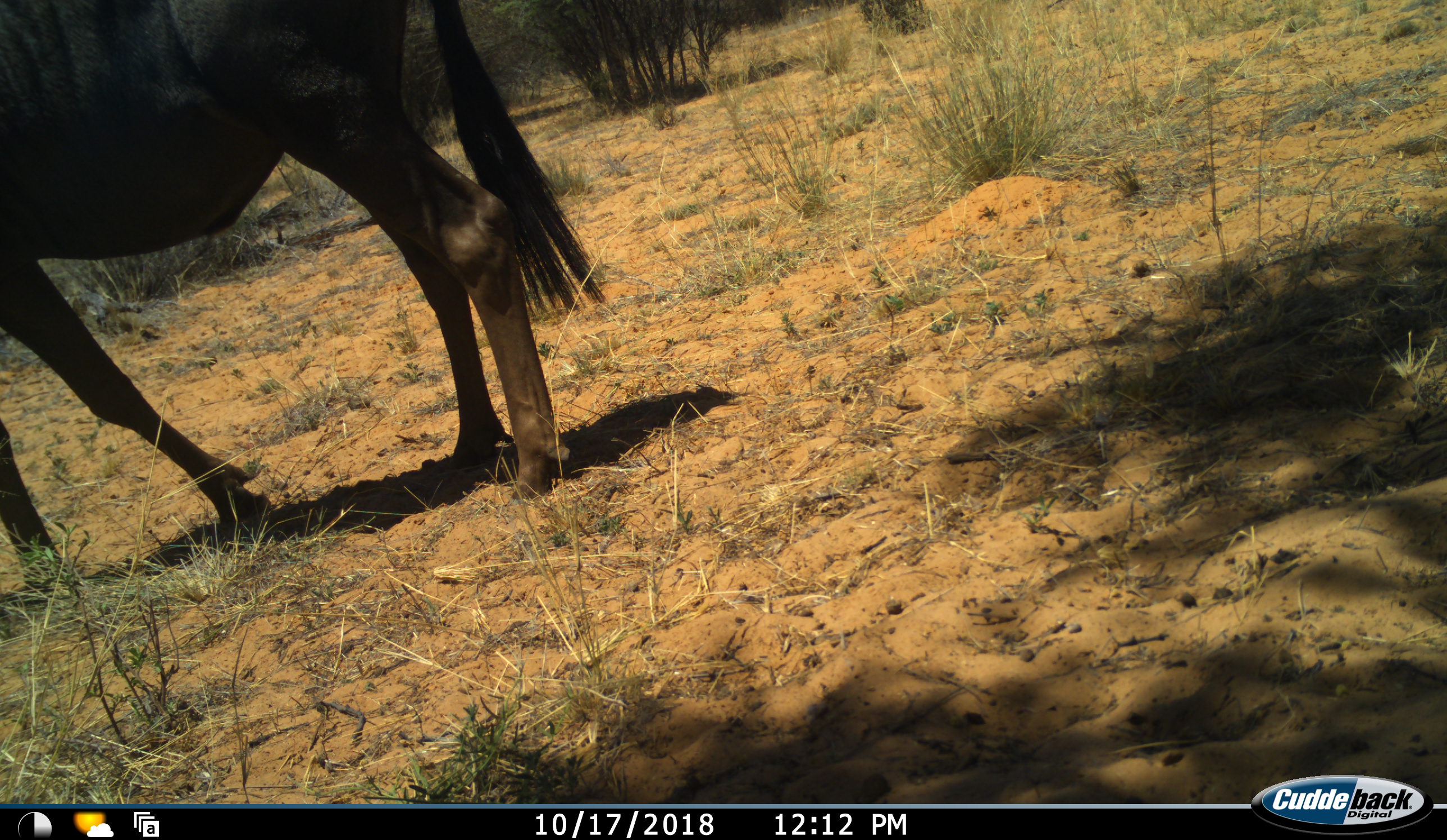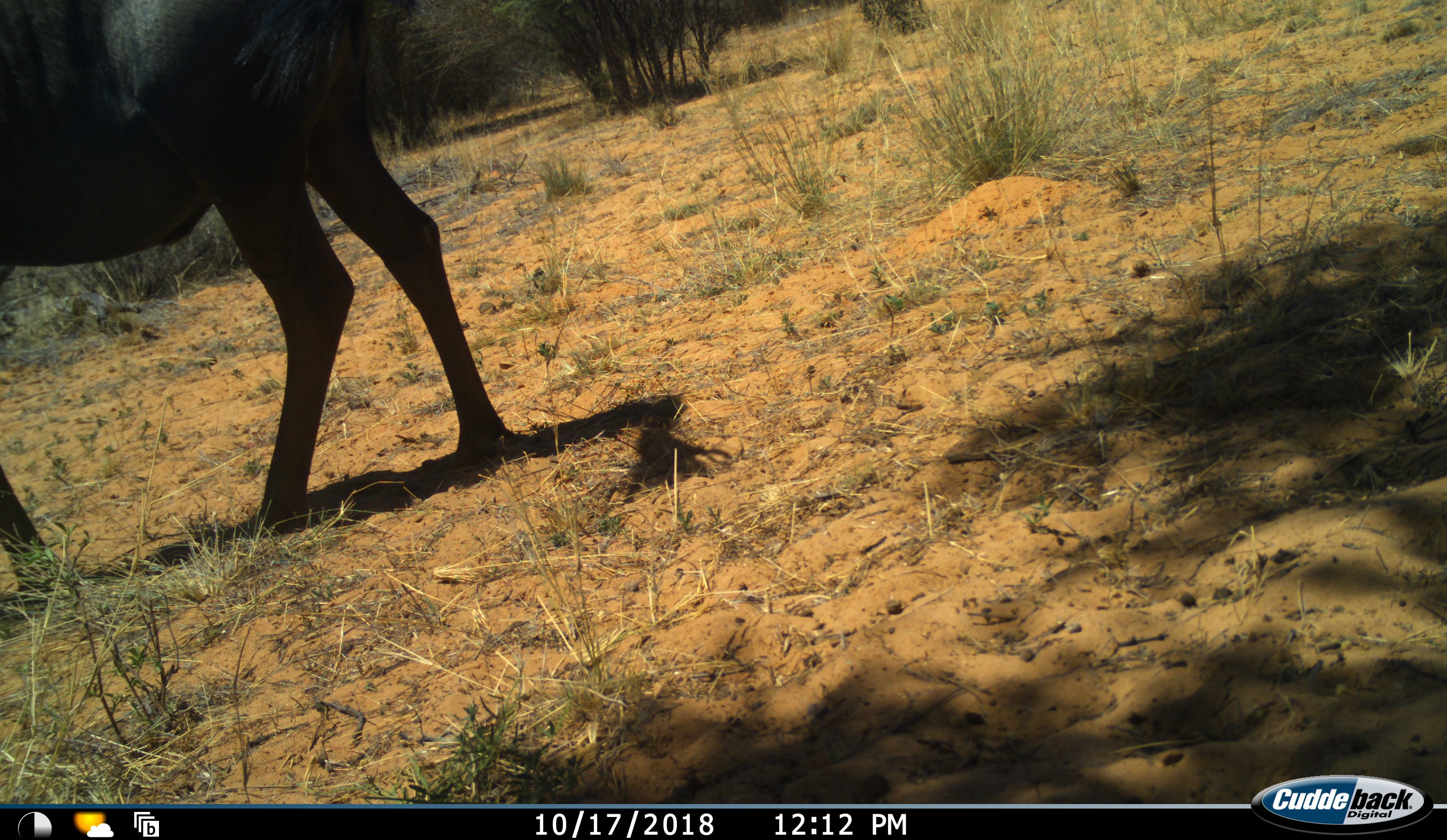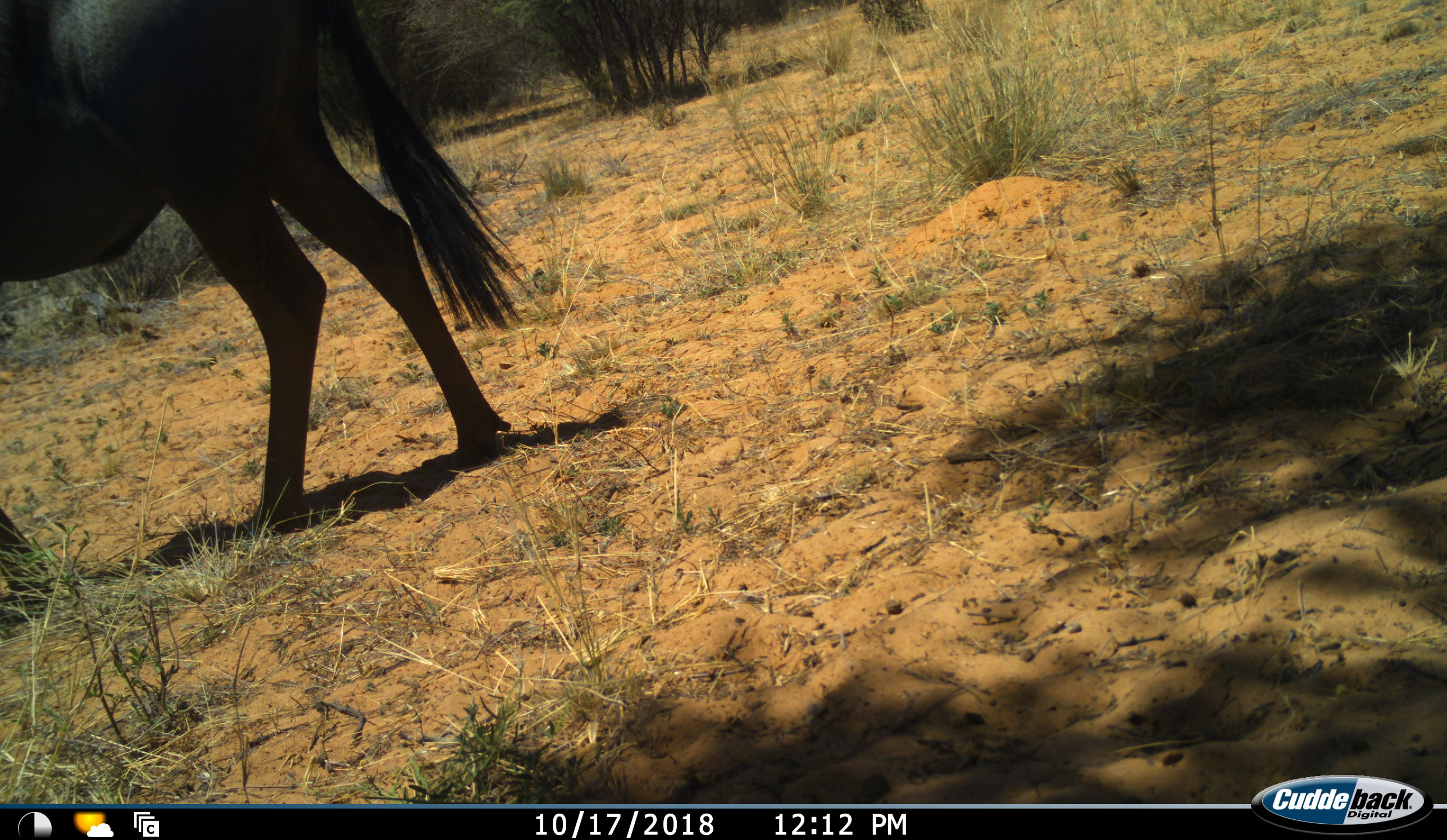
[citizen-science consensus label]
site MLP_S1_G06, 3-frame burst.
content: unidentified animal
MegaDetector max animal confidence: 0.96